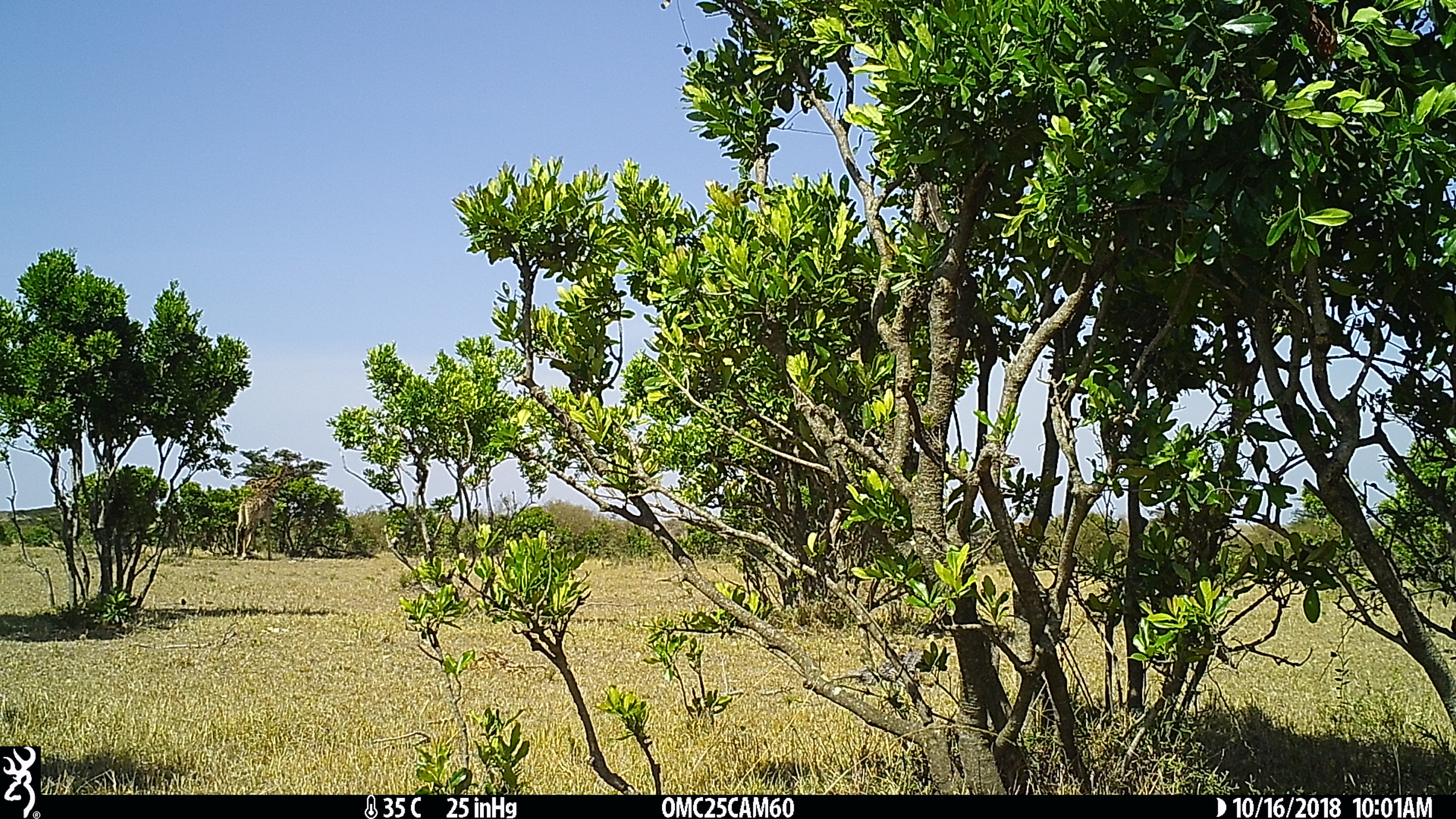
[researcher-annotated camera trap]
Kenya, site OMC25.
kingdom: Animalia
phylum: Chordata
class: Mammalia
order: Artiodactyla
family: Giraffidae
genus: Giraffa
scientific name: Giraffa camelopardalis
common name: northern giraffe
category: giraffe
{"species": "giraffe (northern giraffe) (Giraffa camelopardalis)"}